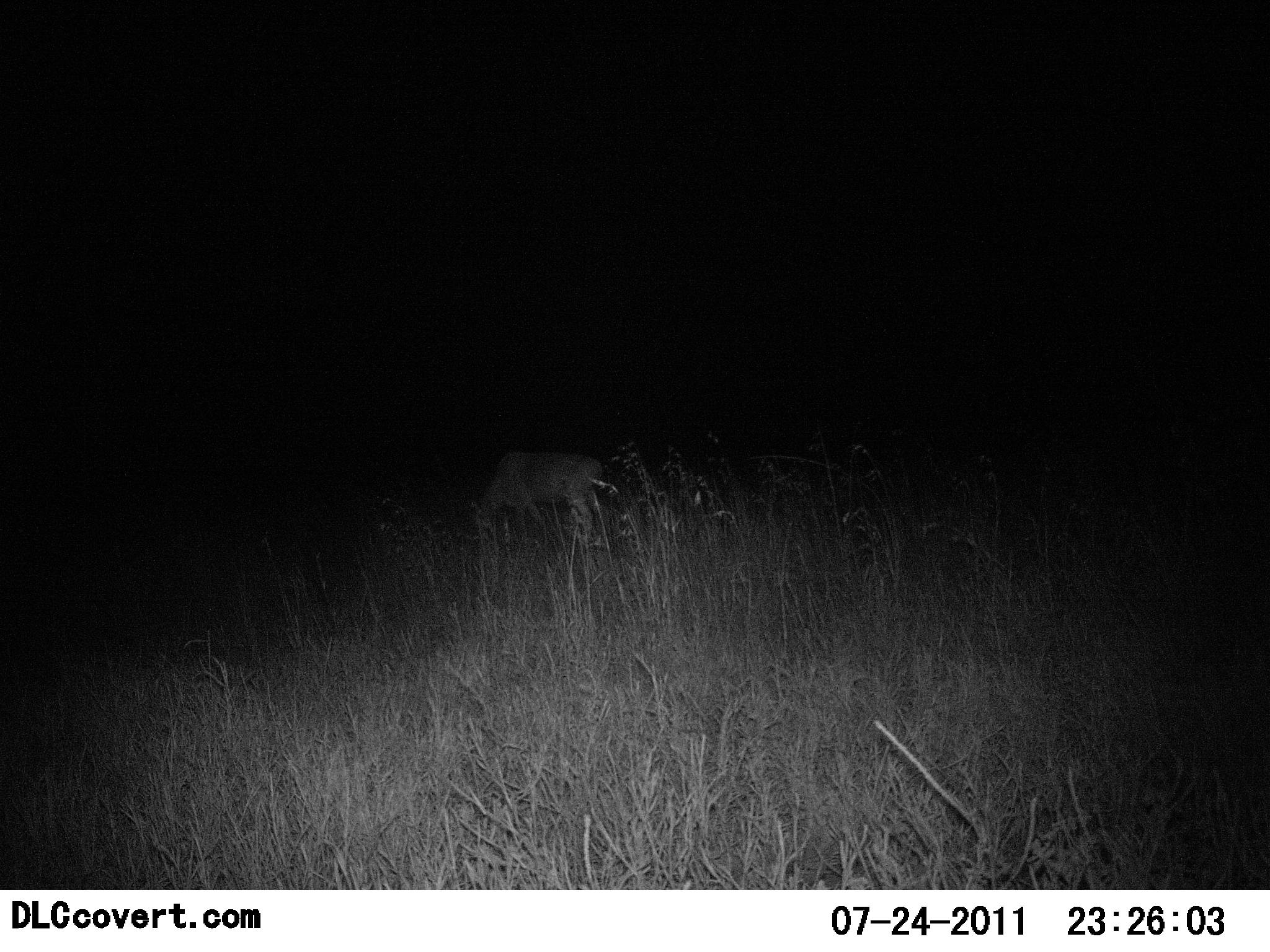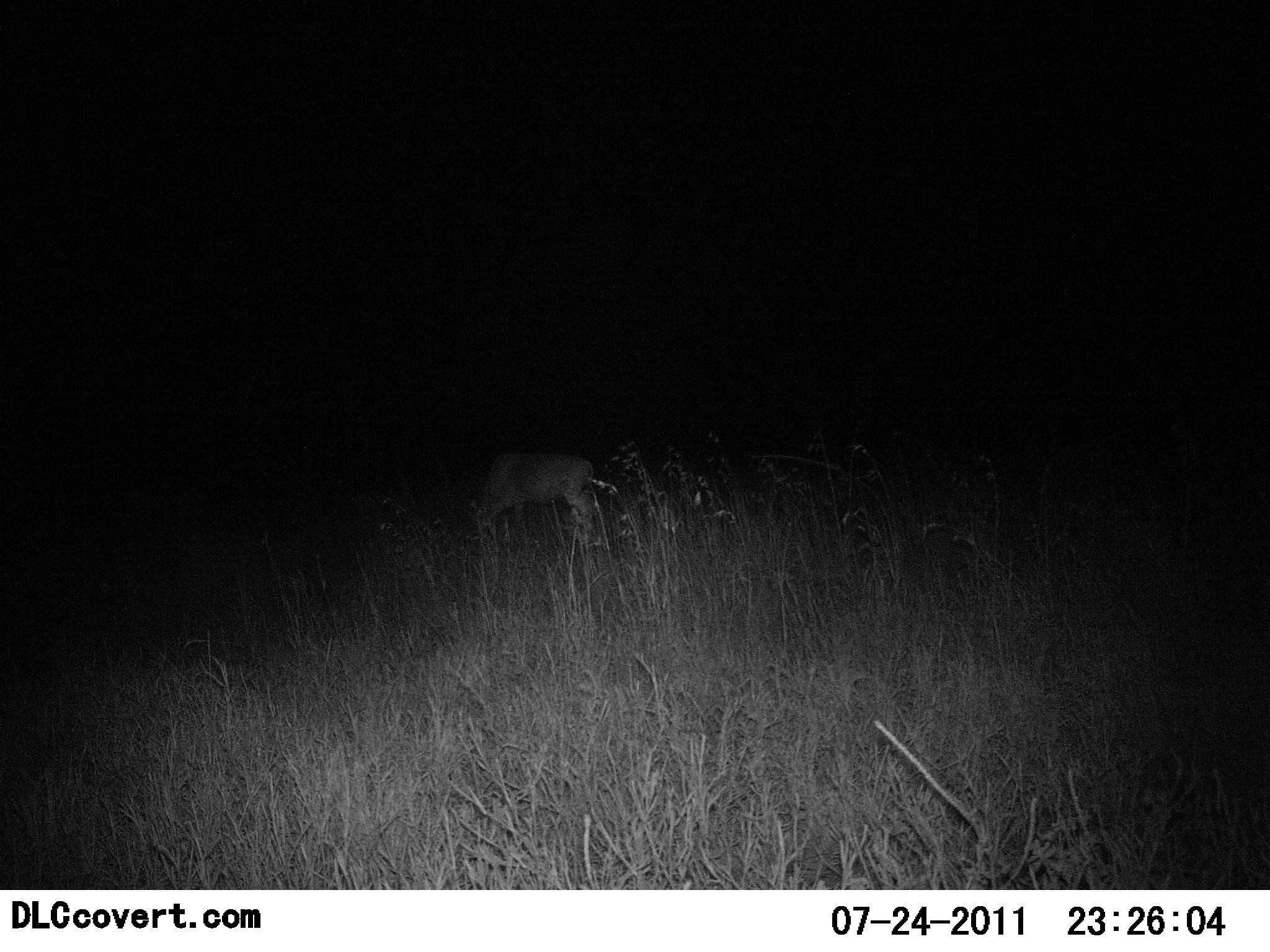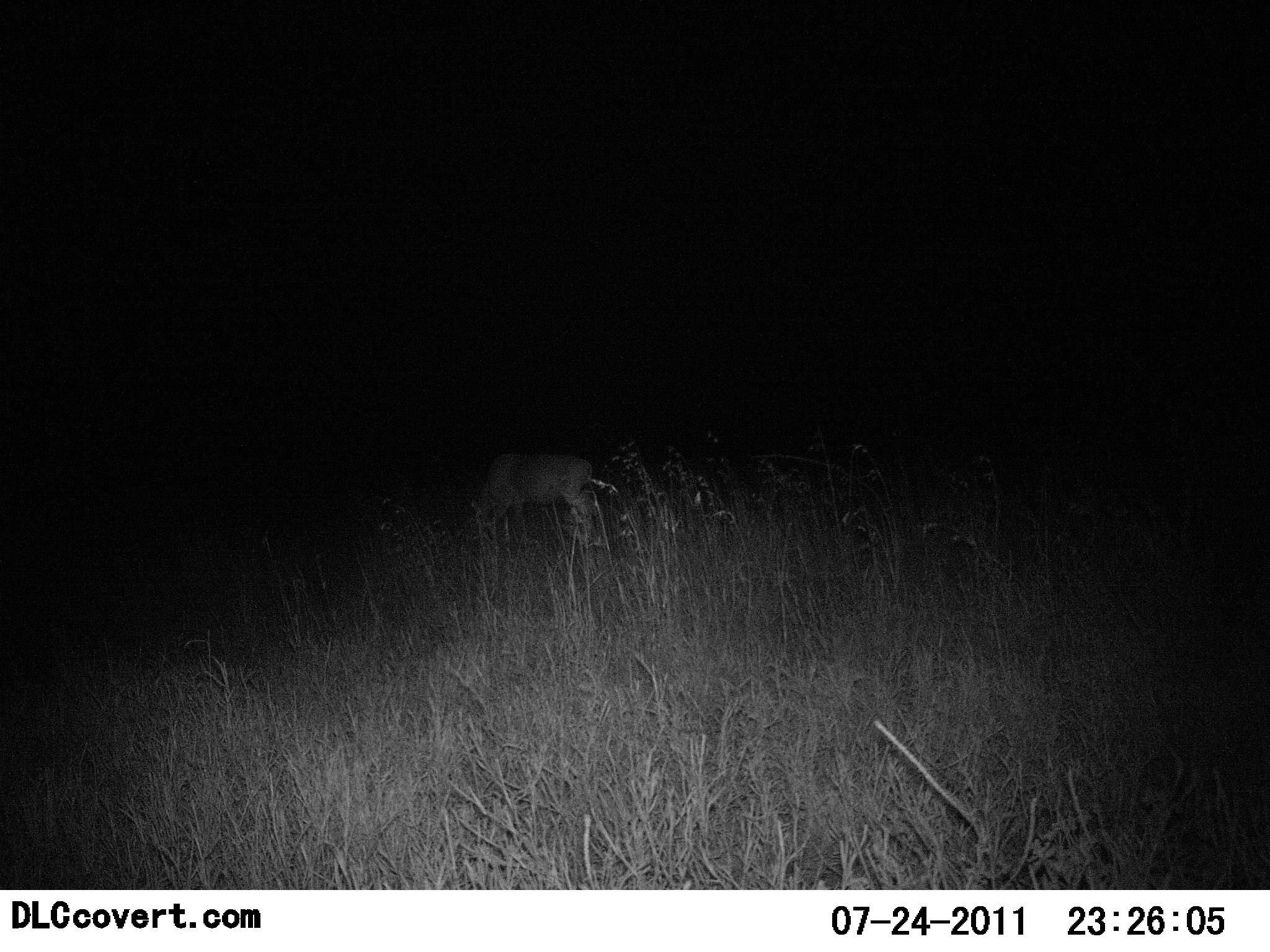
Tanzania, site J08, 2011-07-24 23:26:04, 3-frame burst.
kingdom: Animalia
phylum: Chordata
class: Mammalia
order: Artiodactyla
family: Bovidae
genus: Redunca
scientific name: Redunca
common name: reedbuck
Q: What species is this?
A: Reedbuck (Redunca).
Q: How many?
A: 1.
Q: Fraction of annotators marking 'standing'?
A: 25%.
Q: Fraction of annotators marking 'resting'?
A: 0%.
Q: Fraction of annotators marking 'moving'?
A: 0%.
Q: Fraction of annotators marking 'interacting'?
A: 0%.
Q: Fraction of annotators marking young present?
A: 0%.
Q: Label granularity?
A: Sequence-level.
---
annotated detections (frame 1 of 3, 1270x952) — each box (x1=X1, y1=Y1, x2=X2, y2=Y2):
animal: (x1=469, y1=446, x2=608, y2=555)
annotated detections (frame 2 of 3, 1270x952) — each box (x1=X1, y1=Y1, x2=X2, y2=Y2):
animal: (x1=470, y1=446, x2=598, y2=557)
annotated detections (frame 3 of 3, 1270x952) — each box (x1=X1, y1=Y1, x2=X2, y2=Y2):
animal: (x1=470, y1=446, x2=598, y2=557)